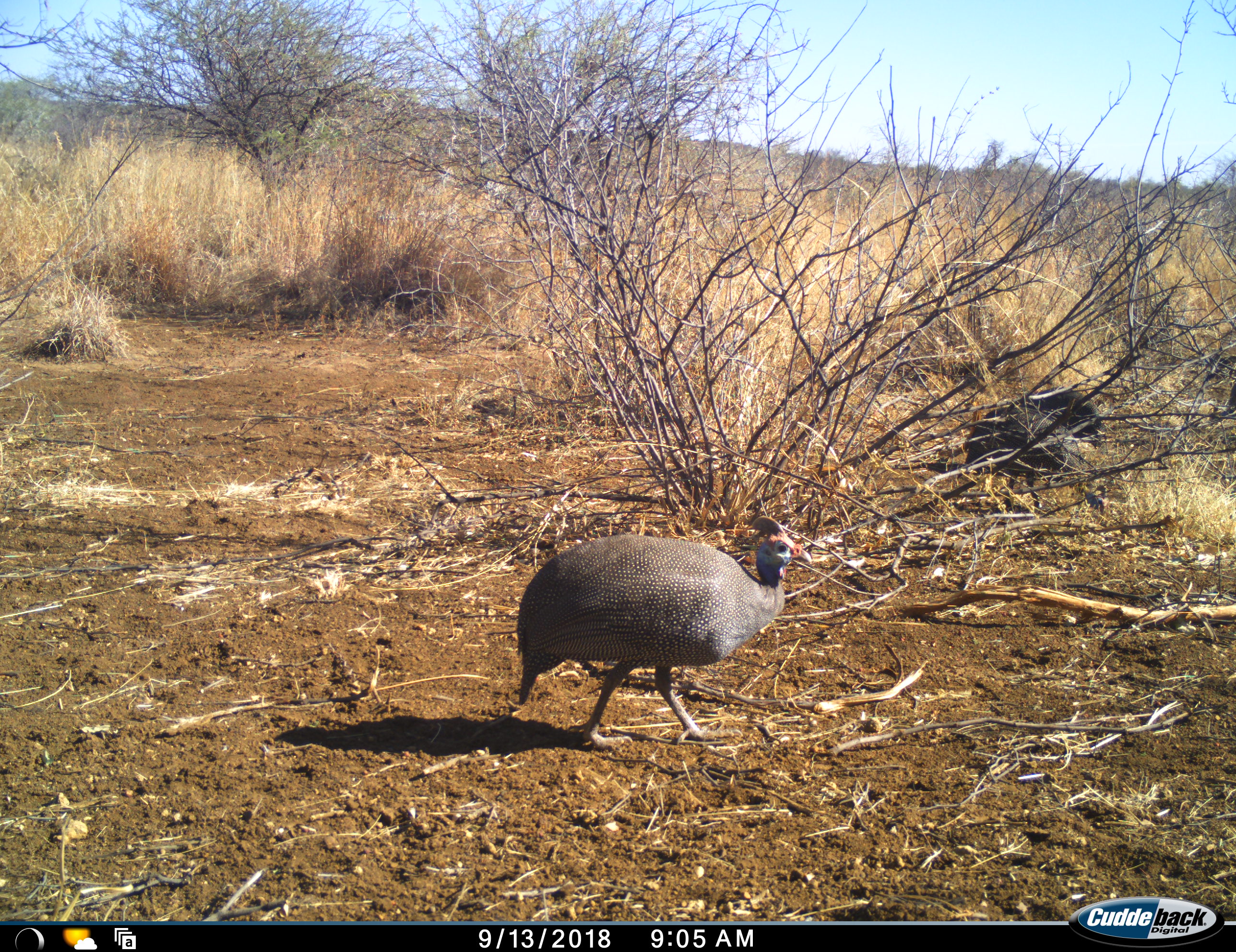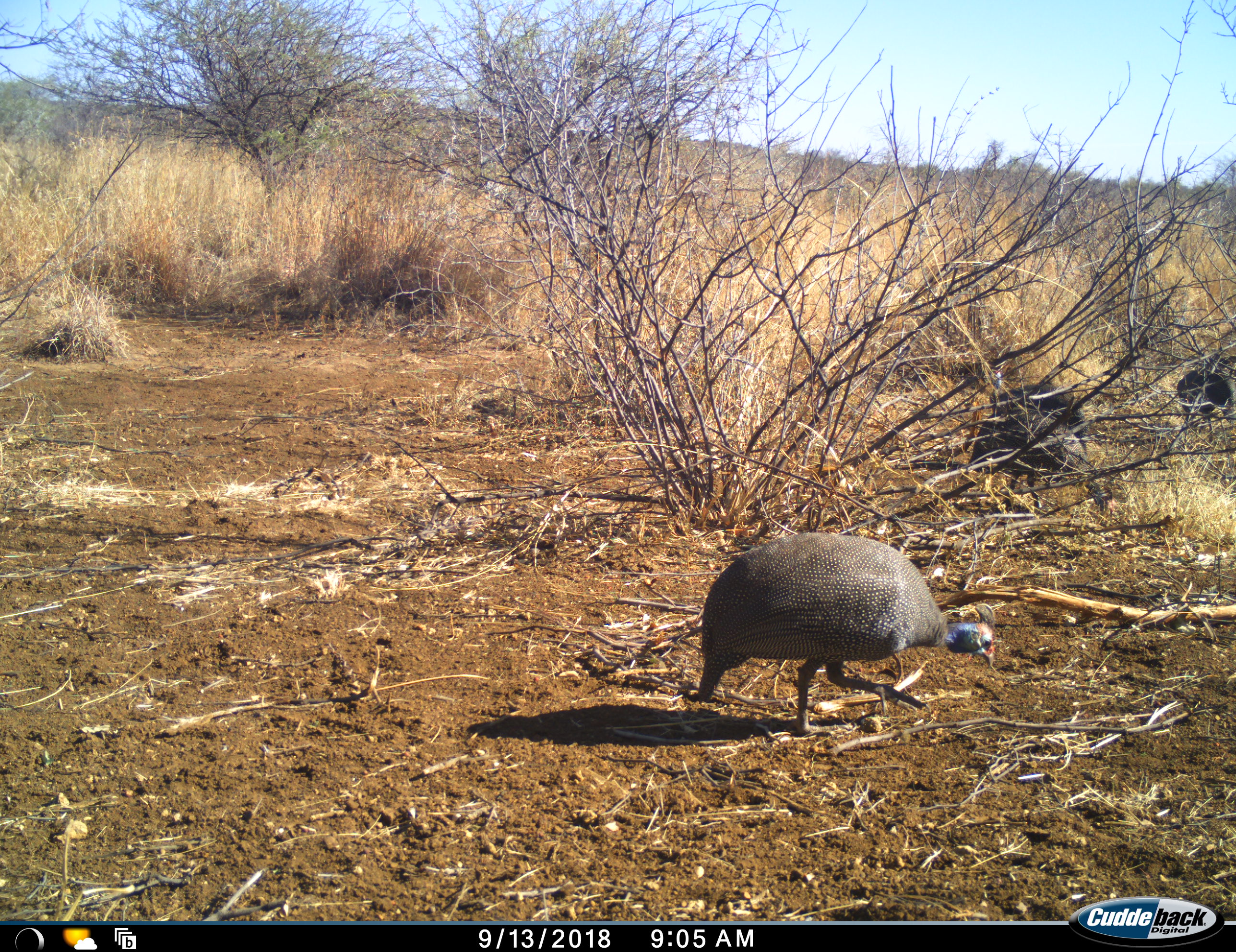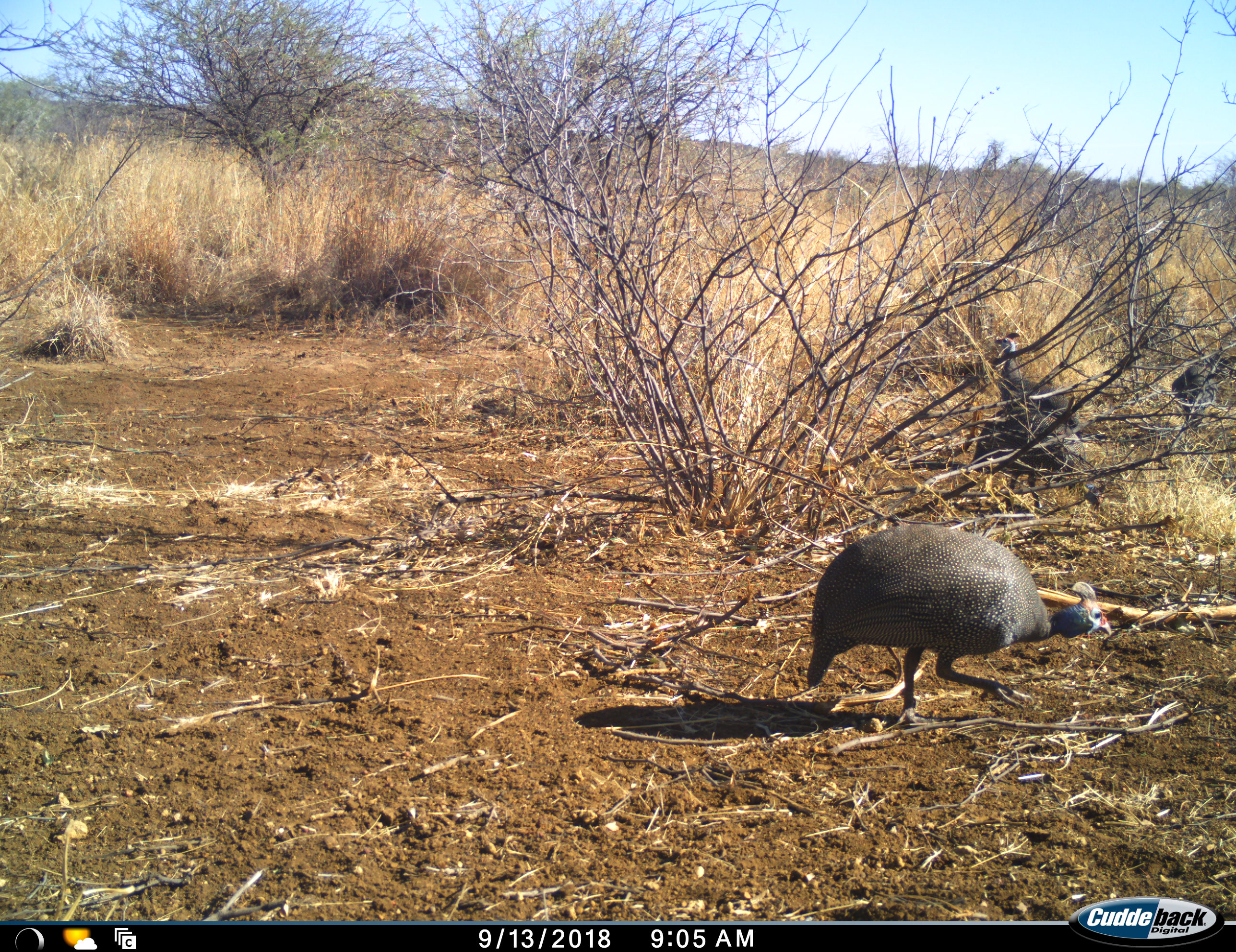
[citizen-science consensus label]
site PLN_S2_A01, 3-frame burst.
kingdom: Animalia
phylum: Chordata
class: Aves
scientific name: Aves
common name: bird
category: birdother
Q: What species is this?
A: Birdother (bird) (Aves).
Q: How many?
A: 3.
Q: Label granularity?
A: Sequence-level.